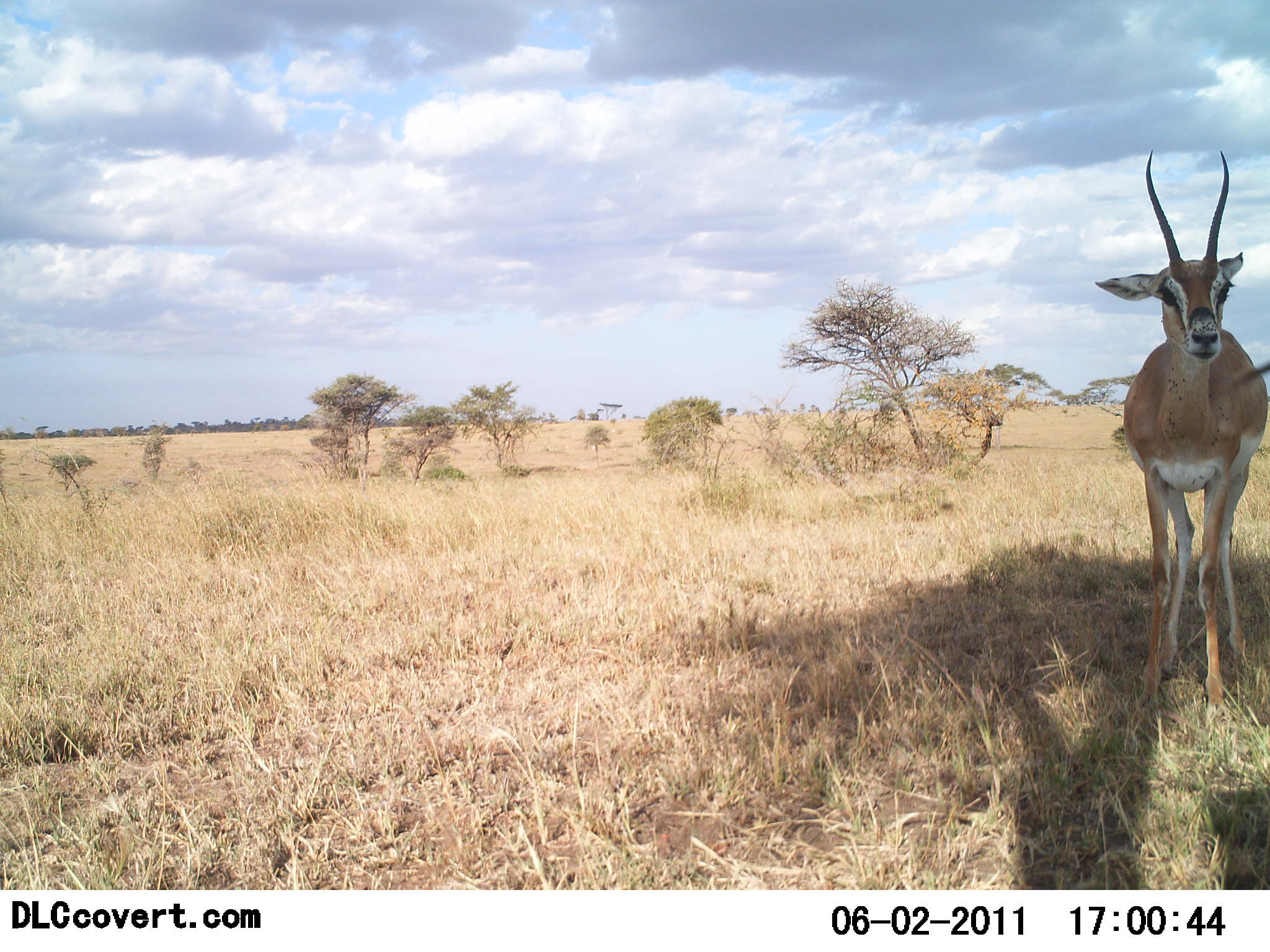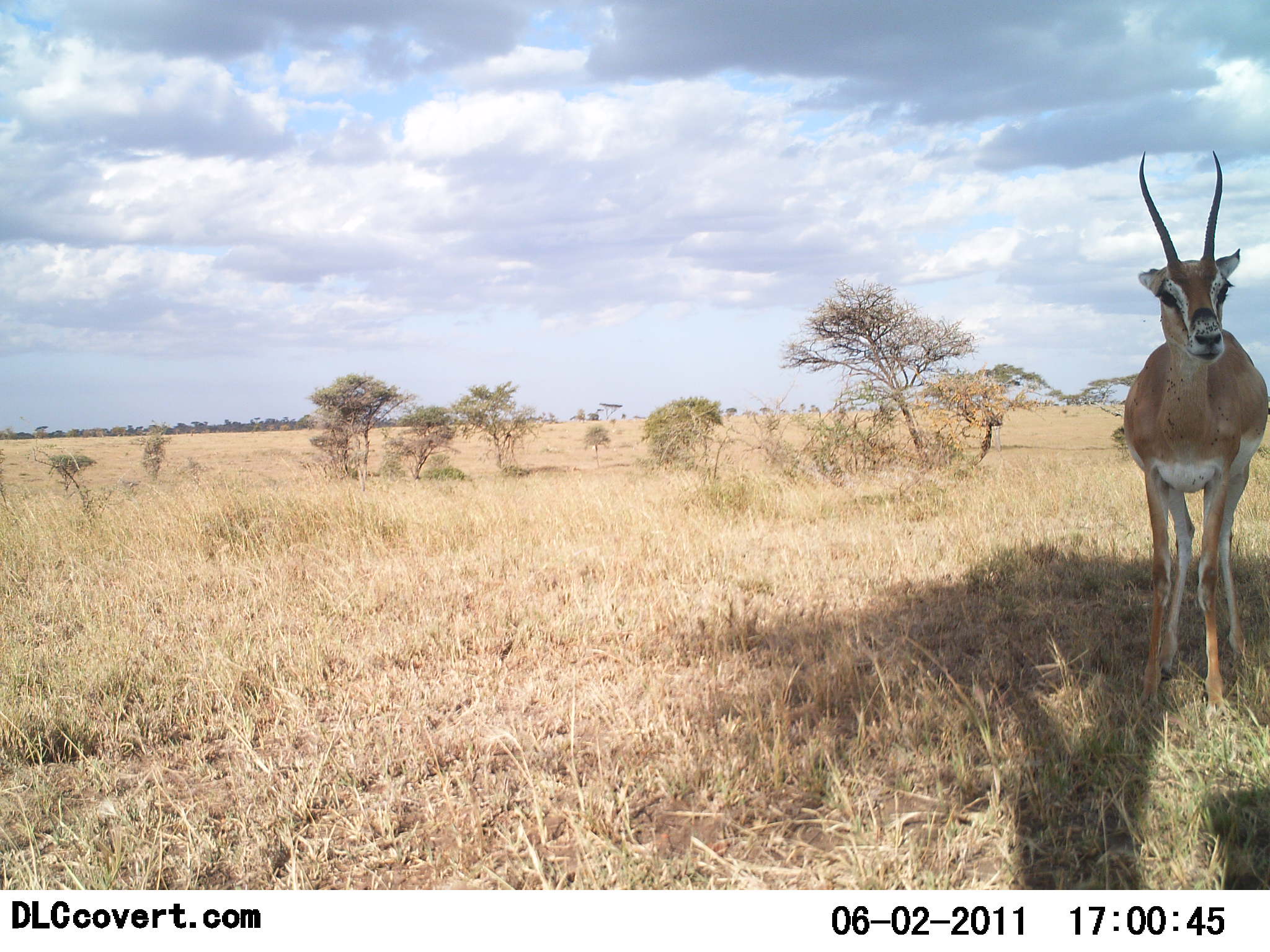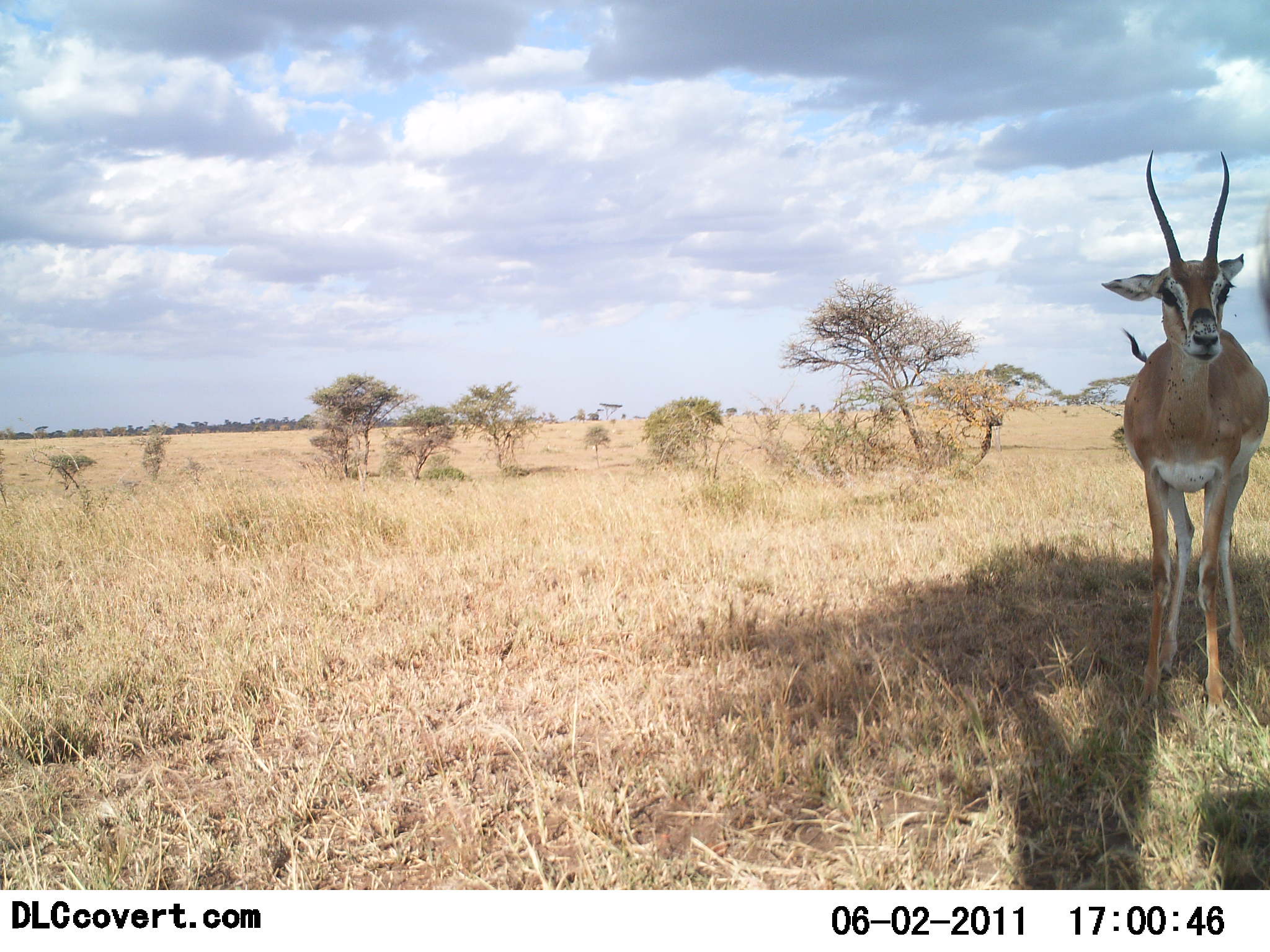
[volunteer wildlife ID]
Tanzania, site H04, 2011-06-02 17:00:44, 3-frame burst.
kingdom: Animalia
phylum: Chordata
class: Mammalia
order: Artiodactyla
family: Bovidae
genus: Nanger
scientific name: Nanger granti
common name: grant's gazelle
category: gazellegrants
Gazellegrants (grant's gazelle) (Nanger granti), count 1. Behavior (volunteer vote fractions): standing 100%, resting 0%, moving 0%, interacting 0%. Young present (vote fraction): 0%. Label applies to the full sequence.